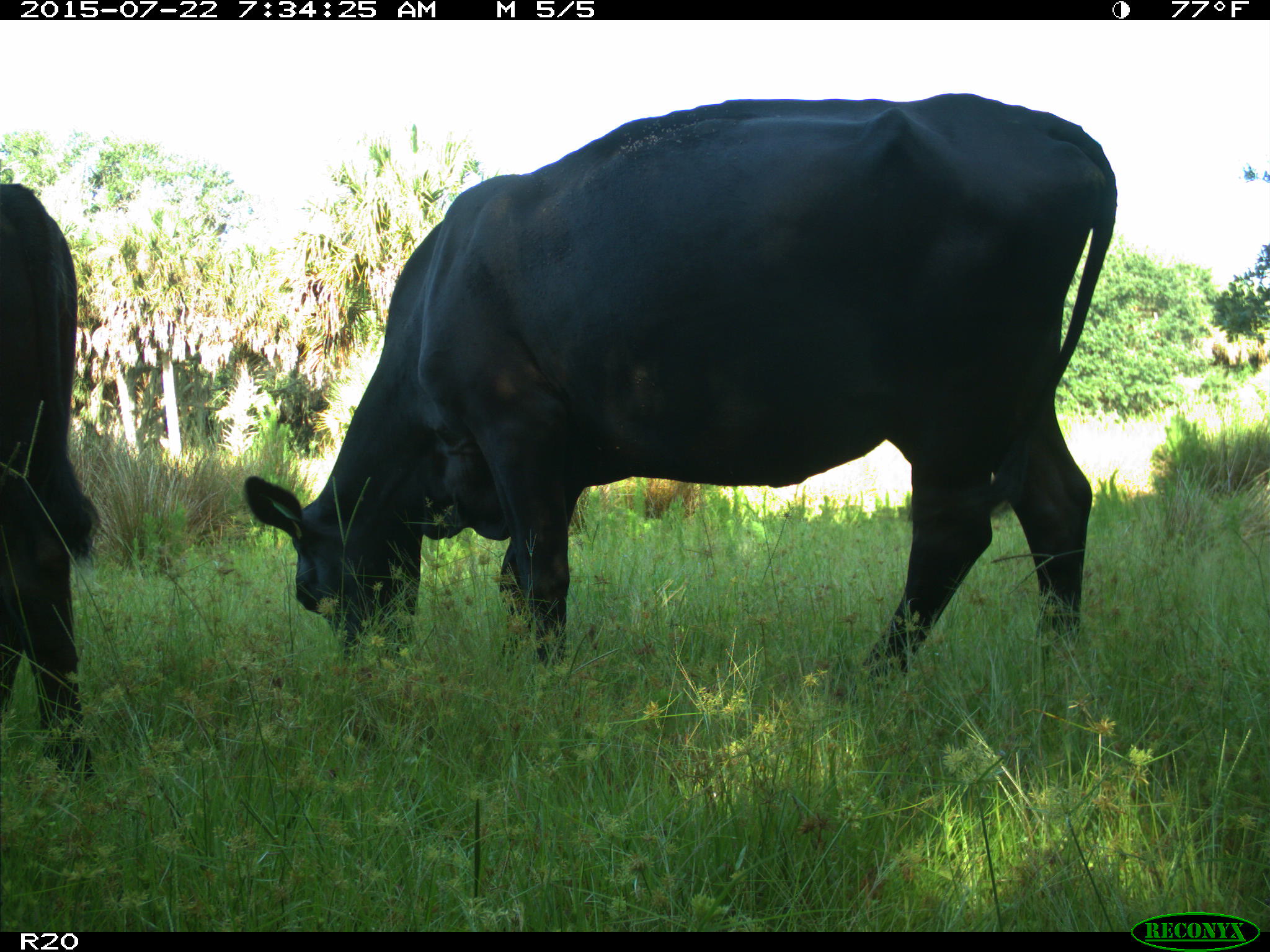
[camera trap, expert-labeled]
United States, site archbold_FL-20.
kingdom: Animalia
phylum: Chordata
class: Mammalia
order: Artiodactyla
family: Bovidae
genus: Bos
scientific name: Bos taurus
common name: domestic cow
Bos taurus (domestic cow).